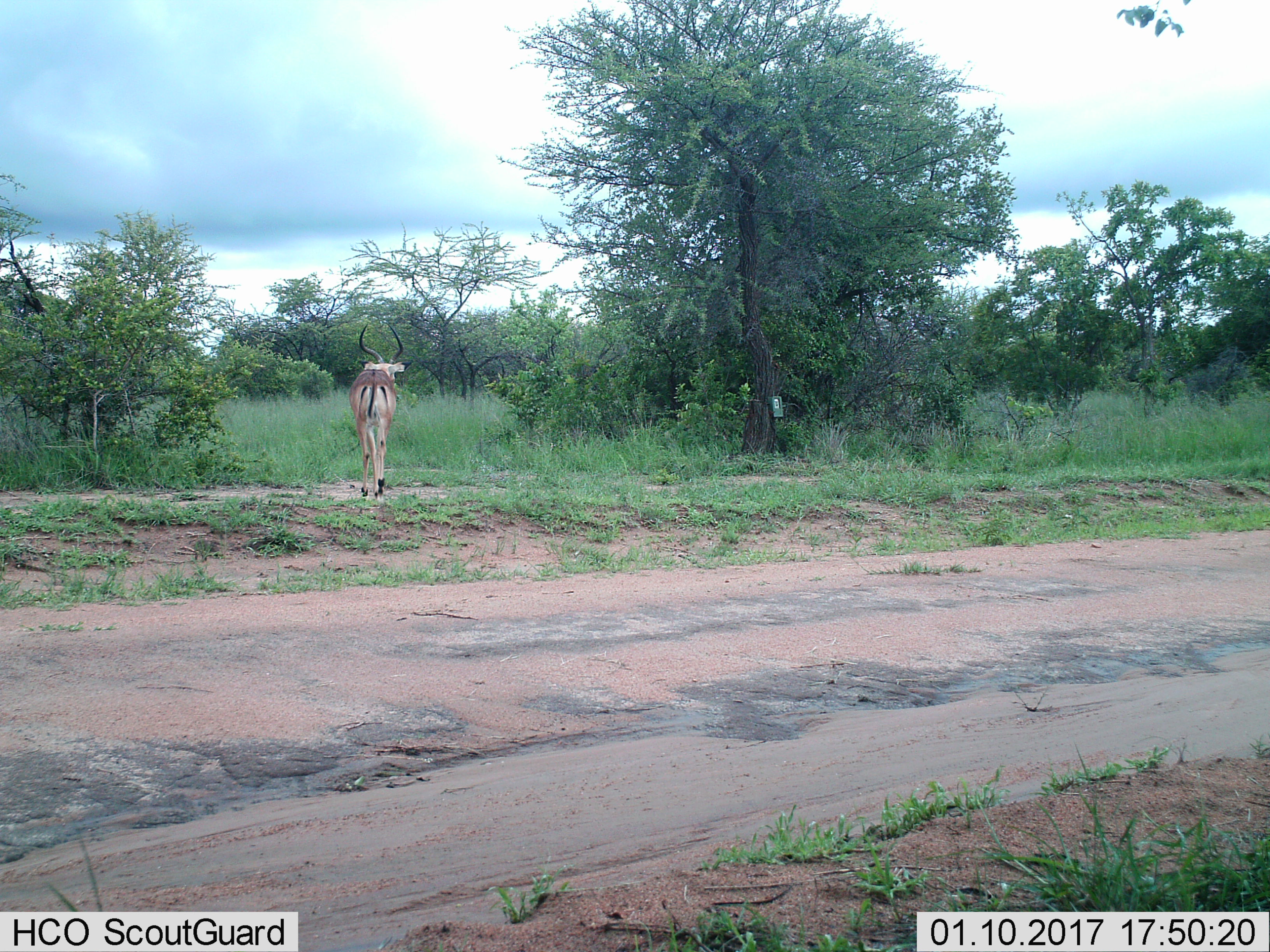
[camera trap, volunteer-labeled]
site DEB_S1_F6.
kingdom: Animalia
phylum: Chordata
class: Mammalia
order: Artiodactyla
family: Bovidae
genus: Aepyceros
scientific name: Aepyceros melampus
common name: impala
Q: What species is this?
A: Impala (Aepyceros melampus).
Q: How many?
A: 1.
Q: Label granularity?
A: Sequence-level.